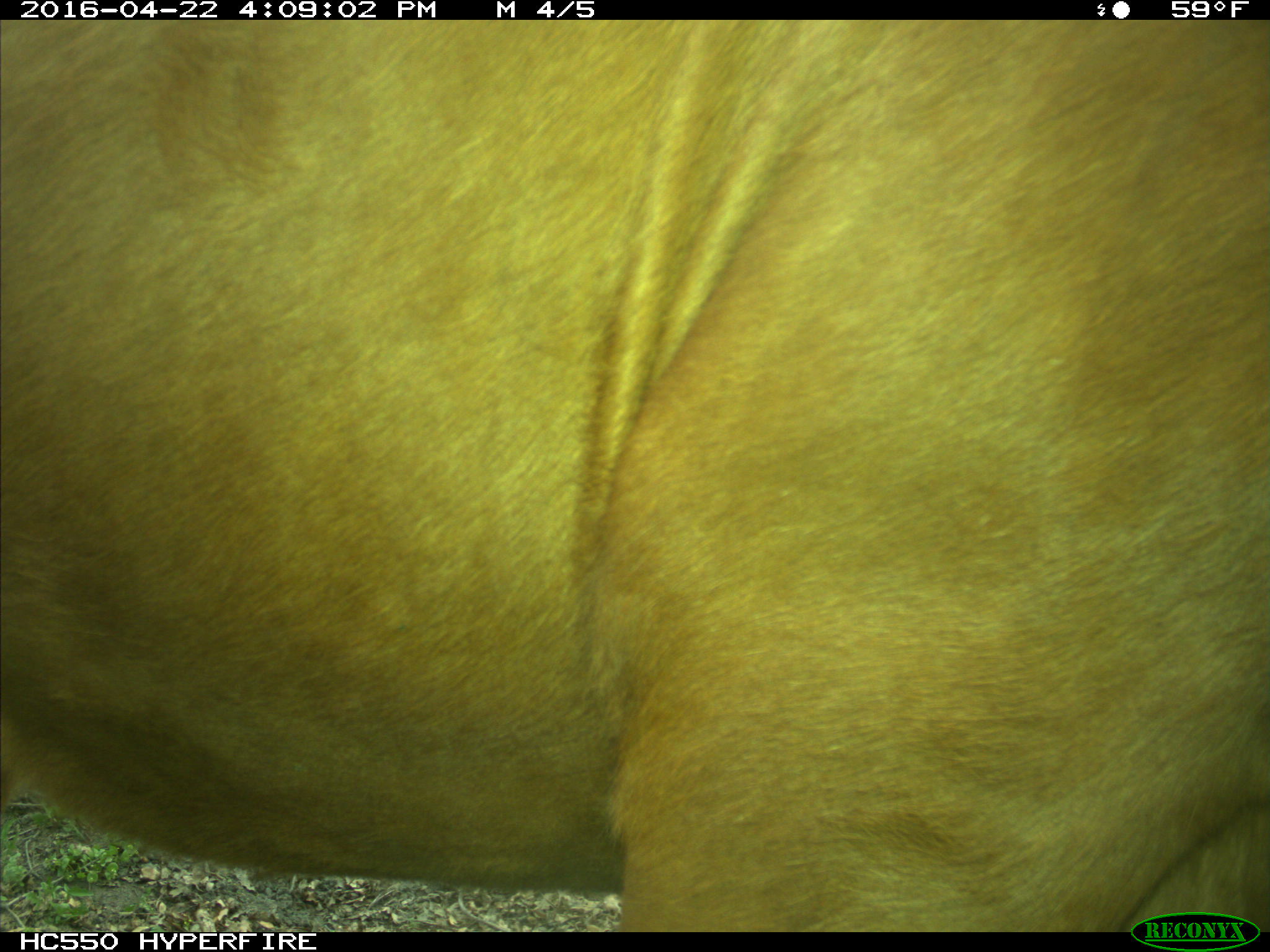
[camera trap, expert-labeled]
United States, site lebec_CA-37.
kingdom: Animalia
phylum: Chordata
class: Mammalia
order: Artiodactyla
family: Bovidae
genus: Bos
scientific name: Bos taurus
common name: domestic cow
Bos taurus (domestic cow).